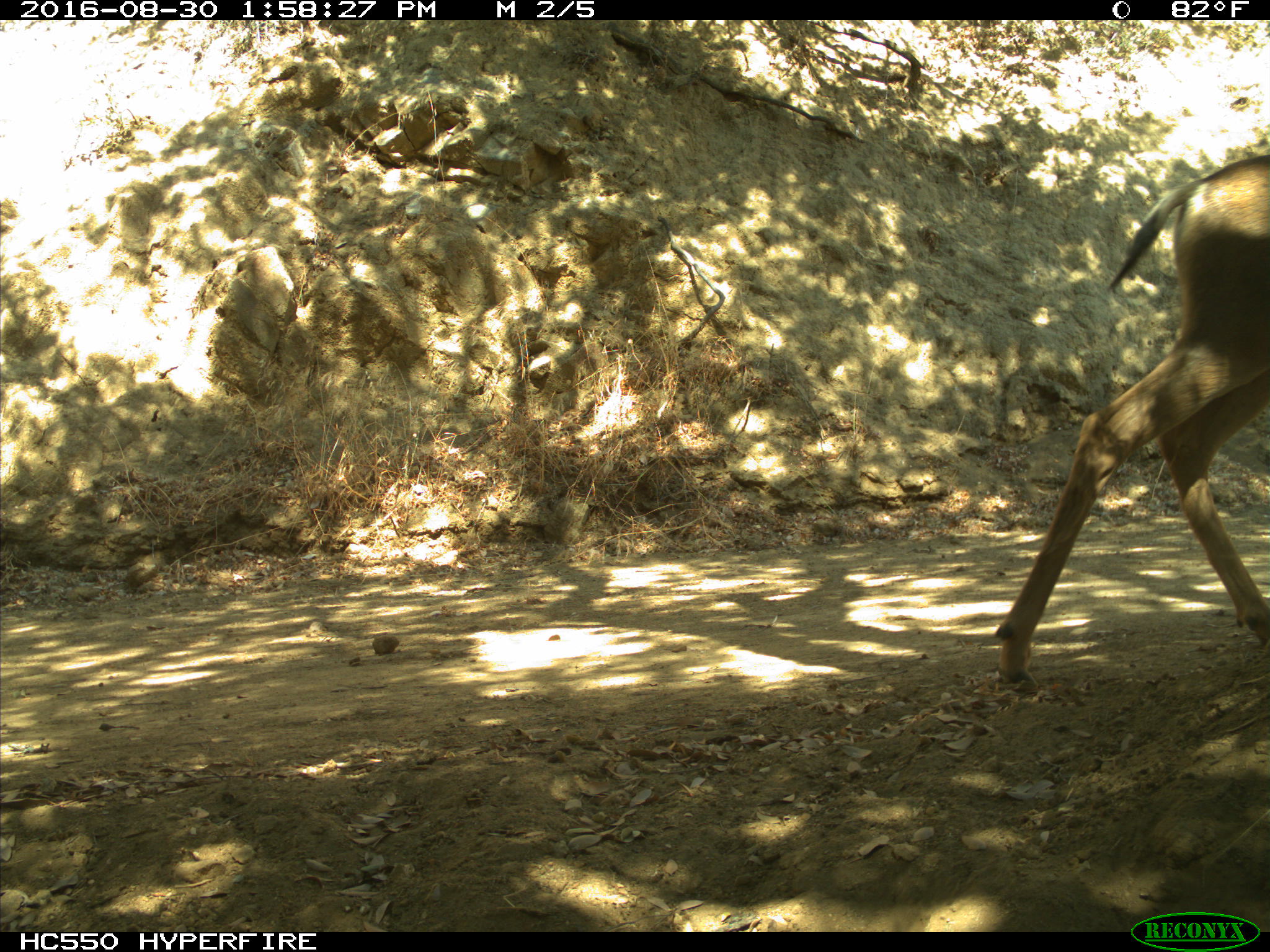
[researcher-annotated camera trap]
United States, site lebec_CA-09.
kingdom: Animalia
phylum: Chordata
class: Mammalia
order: Artiodactyla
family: Cervidae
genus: Odocoileus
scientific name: Odocoileus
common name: deer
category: unidentified deer